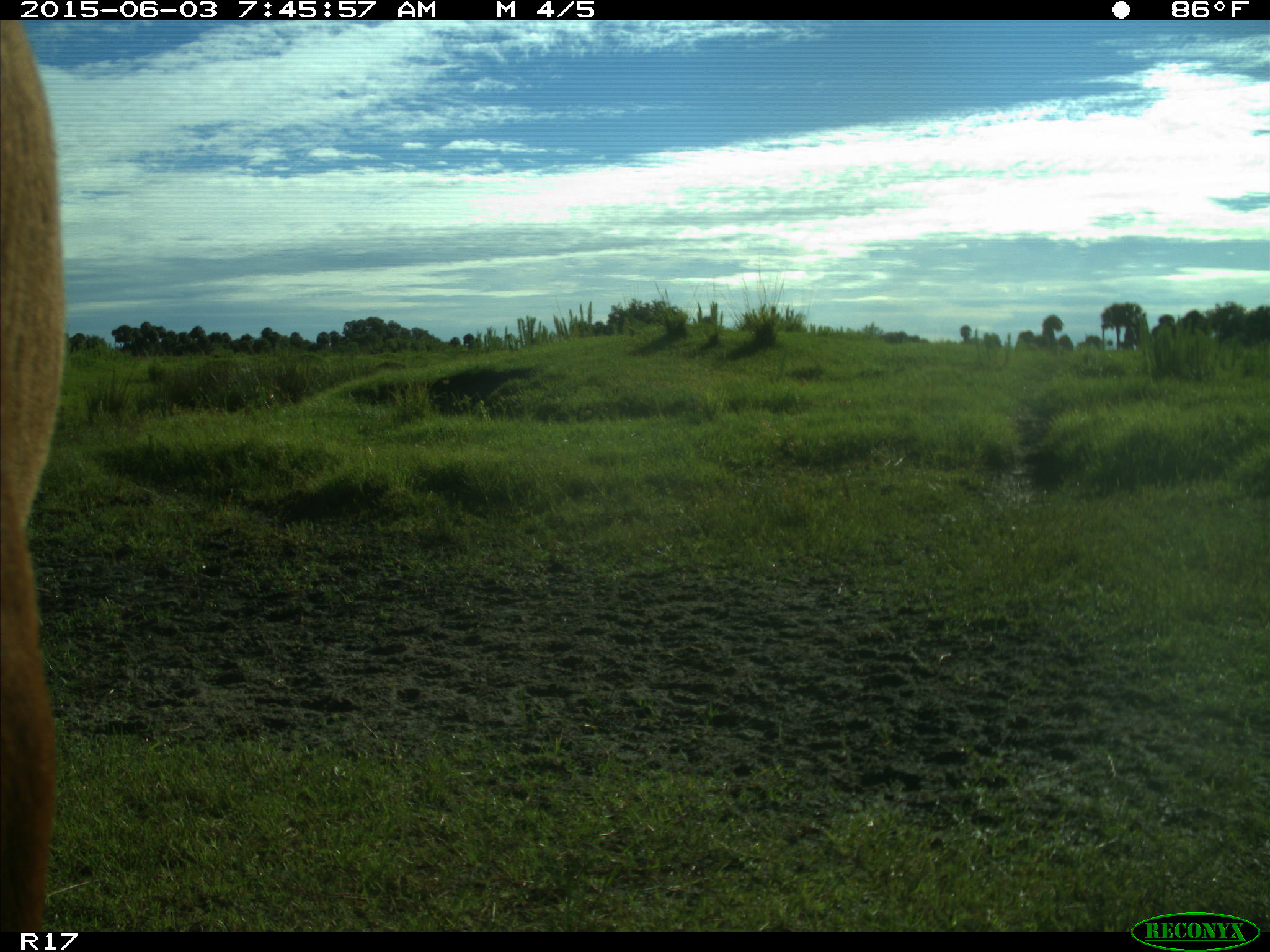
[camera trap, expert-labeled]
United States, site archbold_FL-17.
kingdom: Animalia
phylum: Chordata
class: Mammalia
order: Artiodactyla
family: Bovidae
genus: Bos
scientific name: Bos taurus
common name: domestic cow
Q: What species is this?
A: Bos taurus (domestic cow).